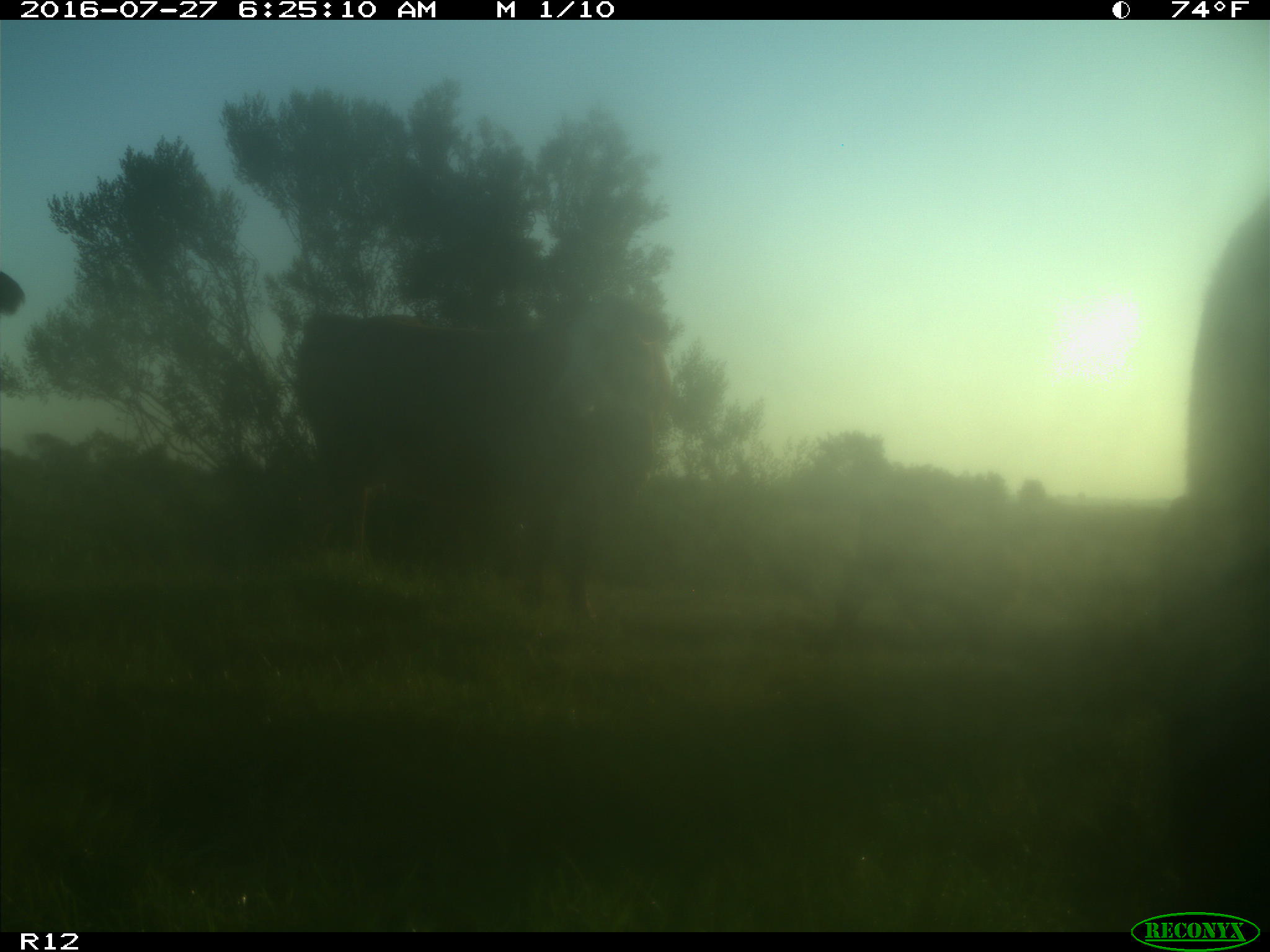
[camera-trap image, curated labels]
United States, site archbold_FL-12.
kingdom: Animalia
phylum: Chordata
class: Mammalia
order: Artiodactyla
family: Bovidae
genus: Bos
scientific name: Bos taurus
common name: domestic cow